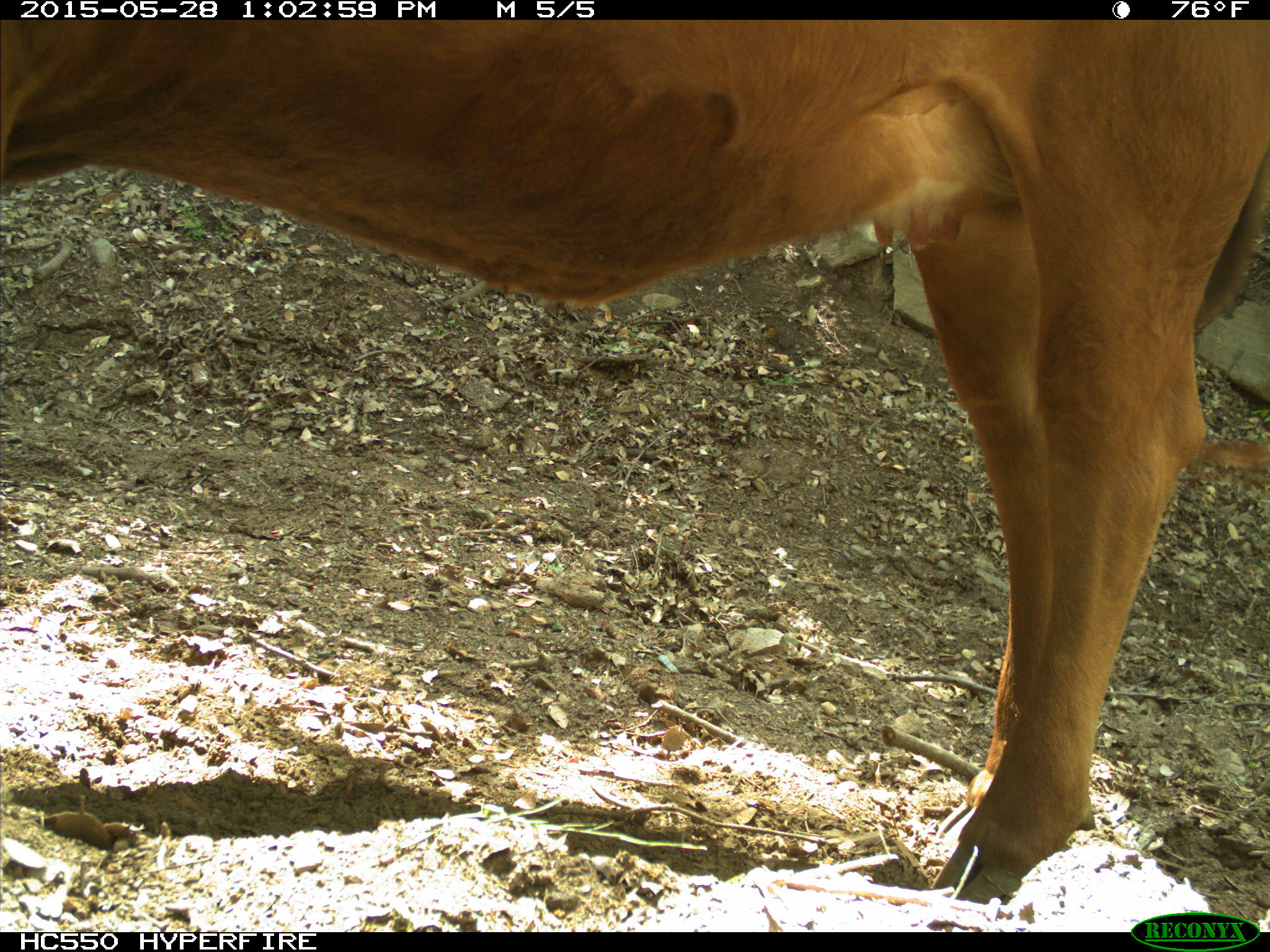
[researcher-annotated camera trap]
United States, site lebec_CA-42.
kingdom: Animalia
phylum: Chordata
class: Mammalia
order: Artiodactyla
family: Bovidae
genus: Bos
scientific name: Bos taurus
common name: domestic cow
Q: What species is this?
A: Bos taurus (domestic cow).